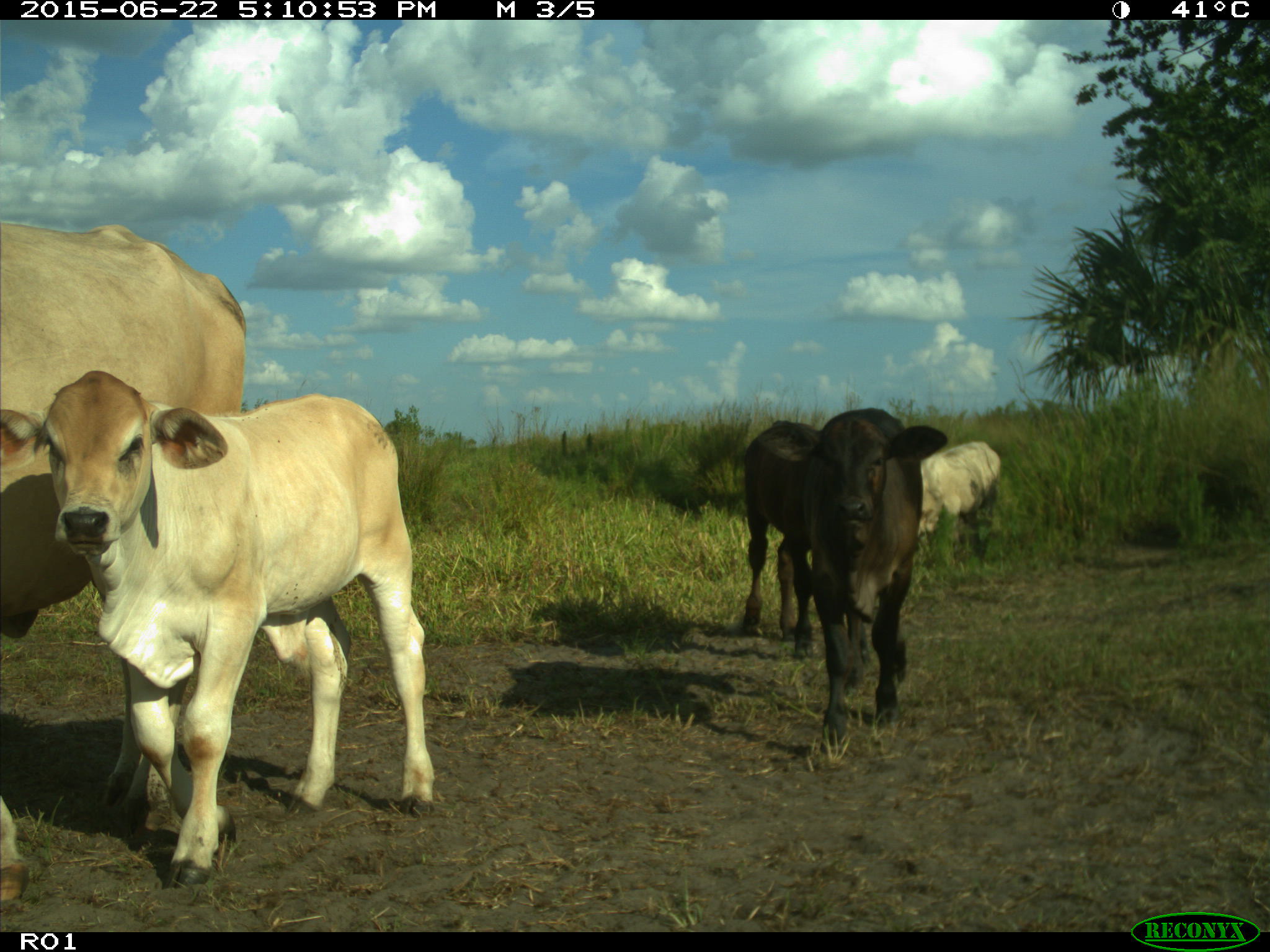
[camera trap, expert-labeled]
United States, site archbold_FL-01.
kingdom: Animalia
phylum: Chordata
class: Mammalia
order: Artiodactyla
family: Bovidae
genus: Bos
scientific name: Bos taurus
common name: domestic cow